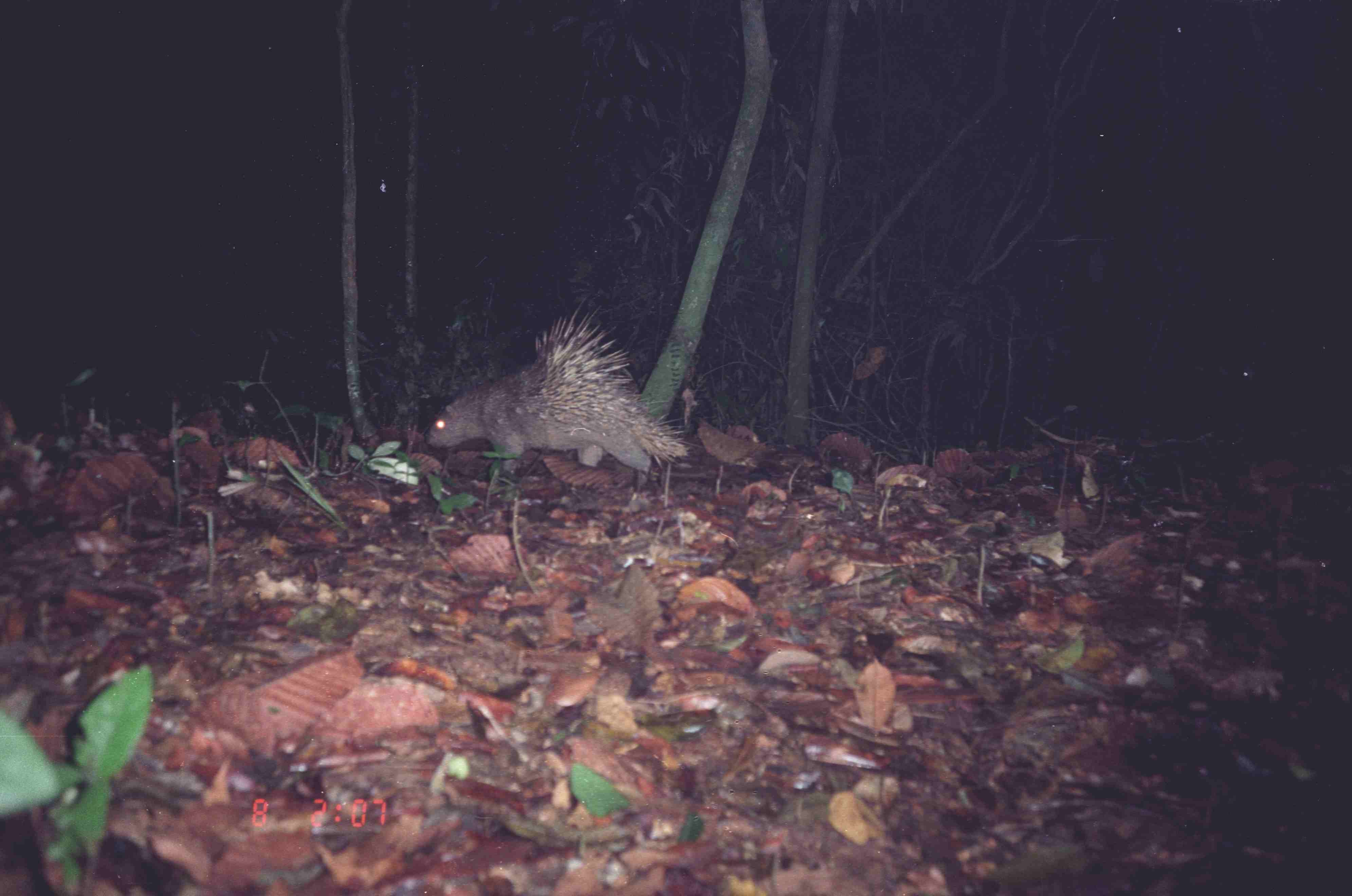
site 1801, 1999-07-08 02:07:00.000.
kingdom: Animalia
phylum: Chordata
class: Mammalia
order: Rodentia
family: Hystricidae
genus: Hystrix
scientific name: Hystrix brachyura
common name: east asian porcupine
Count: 1.